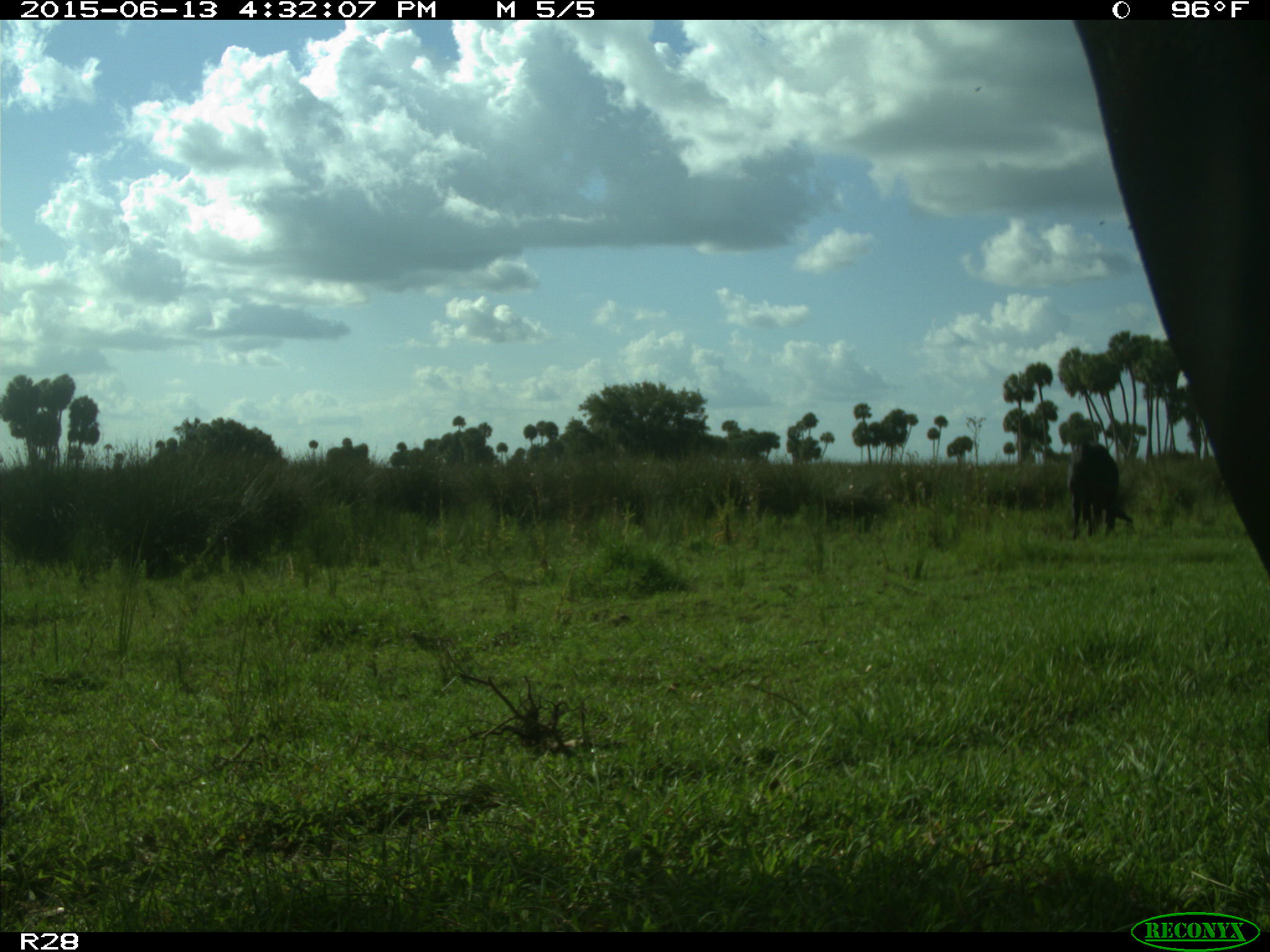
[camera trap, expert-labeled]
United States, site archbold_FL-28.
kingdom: Animalia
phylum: Chordata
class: Mammalia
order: Artiodactyla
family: Bovidae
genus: Bos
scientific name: Bos taurus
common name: domestic cow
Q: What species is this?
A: Bos taurus (domestic cow).